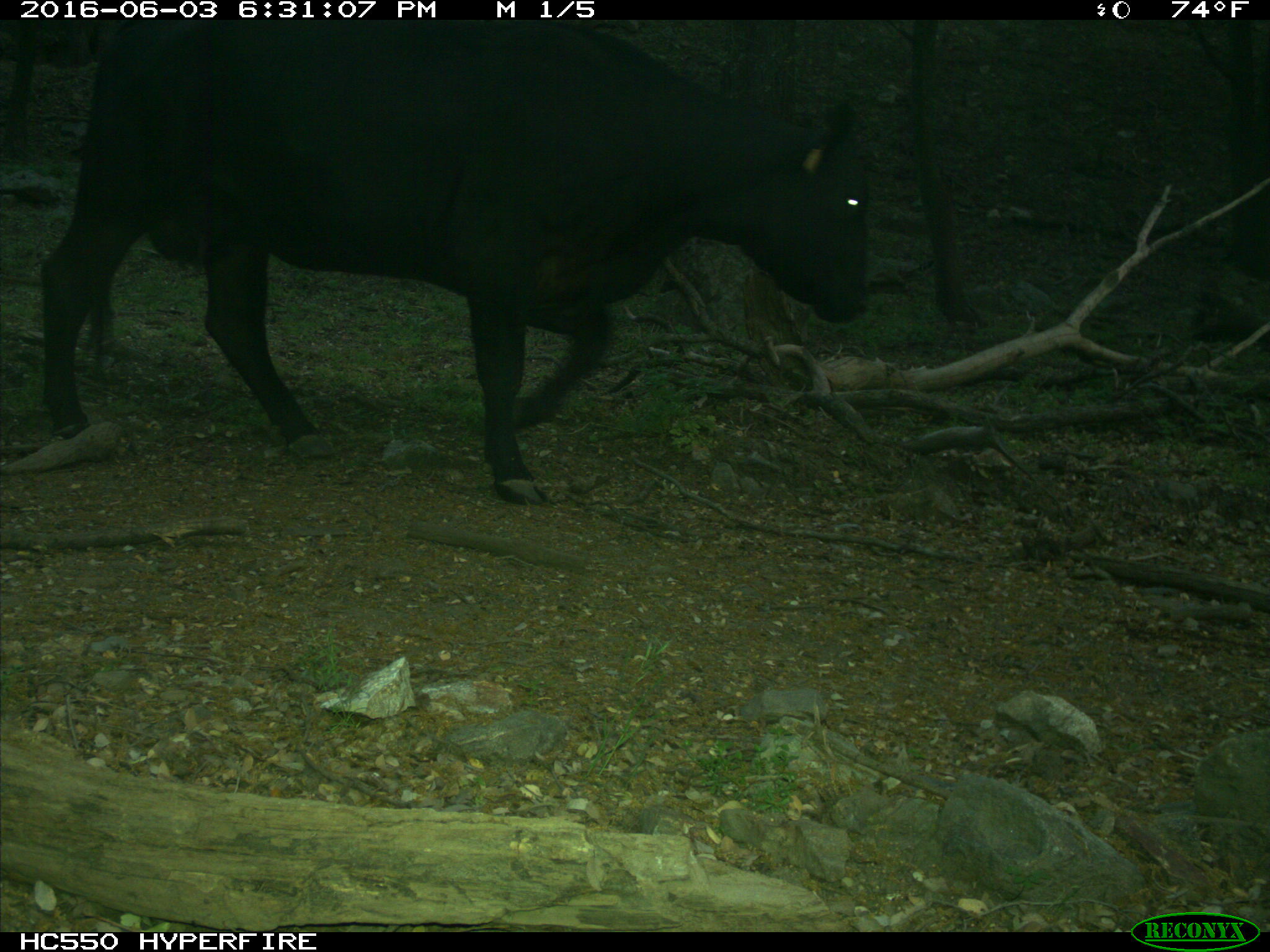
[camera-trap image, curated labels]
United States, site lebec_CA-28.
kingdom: Animalia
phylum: Chordata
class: Mammalia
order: Artiodactyla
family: Bovidae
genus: Bos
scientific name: Bos taurus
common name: domestic cow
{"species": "Bos taurus (domestic cow)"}